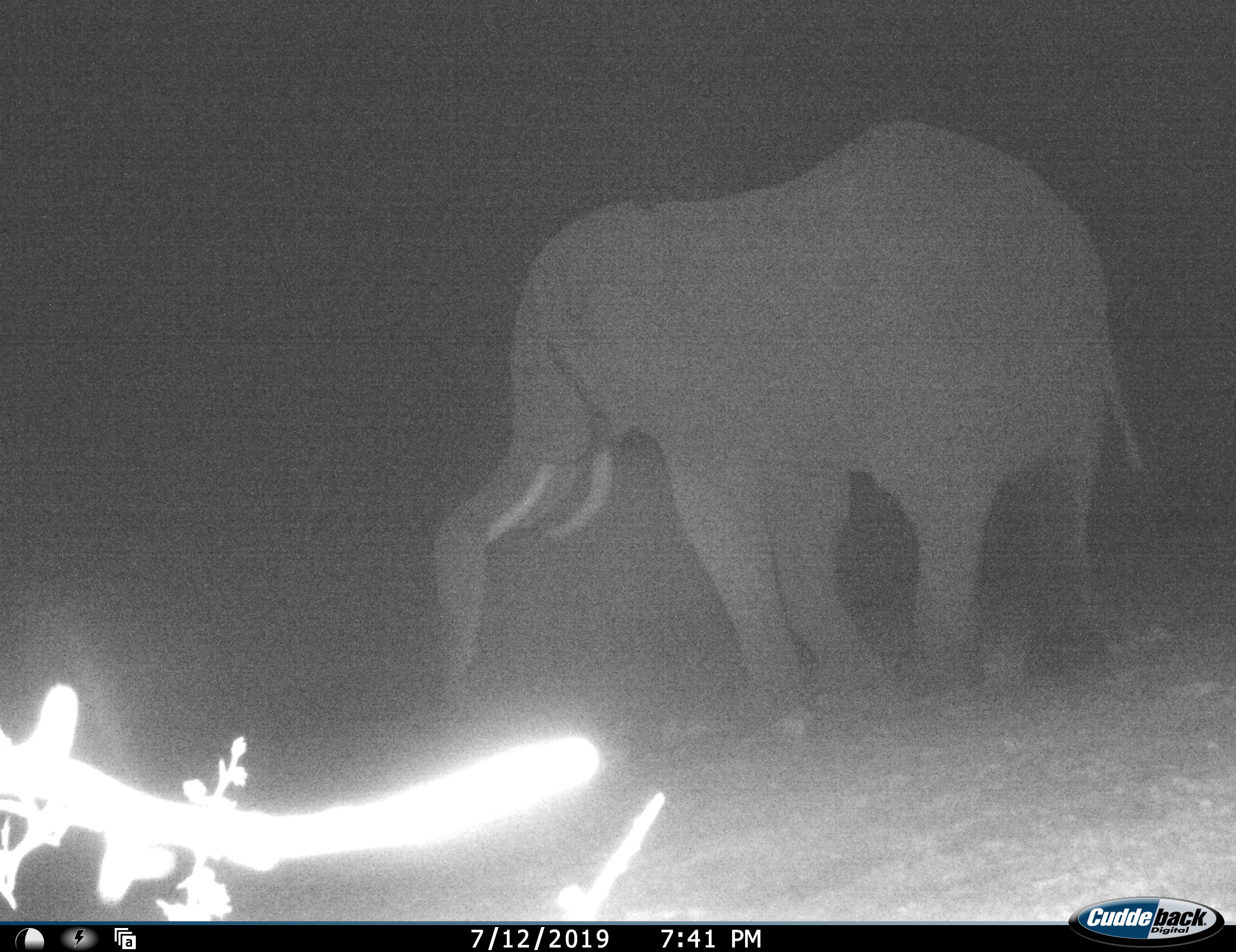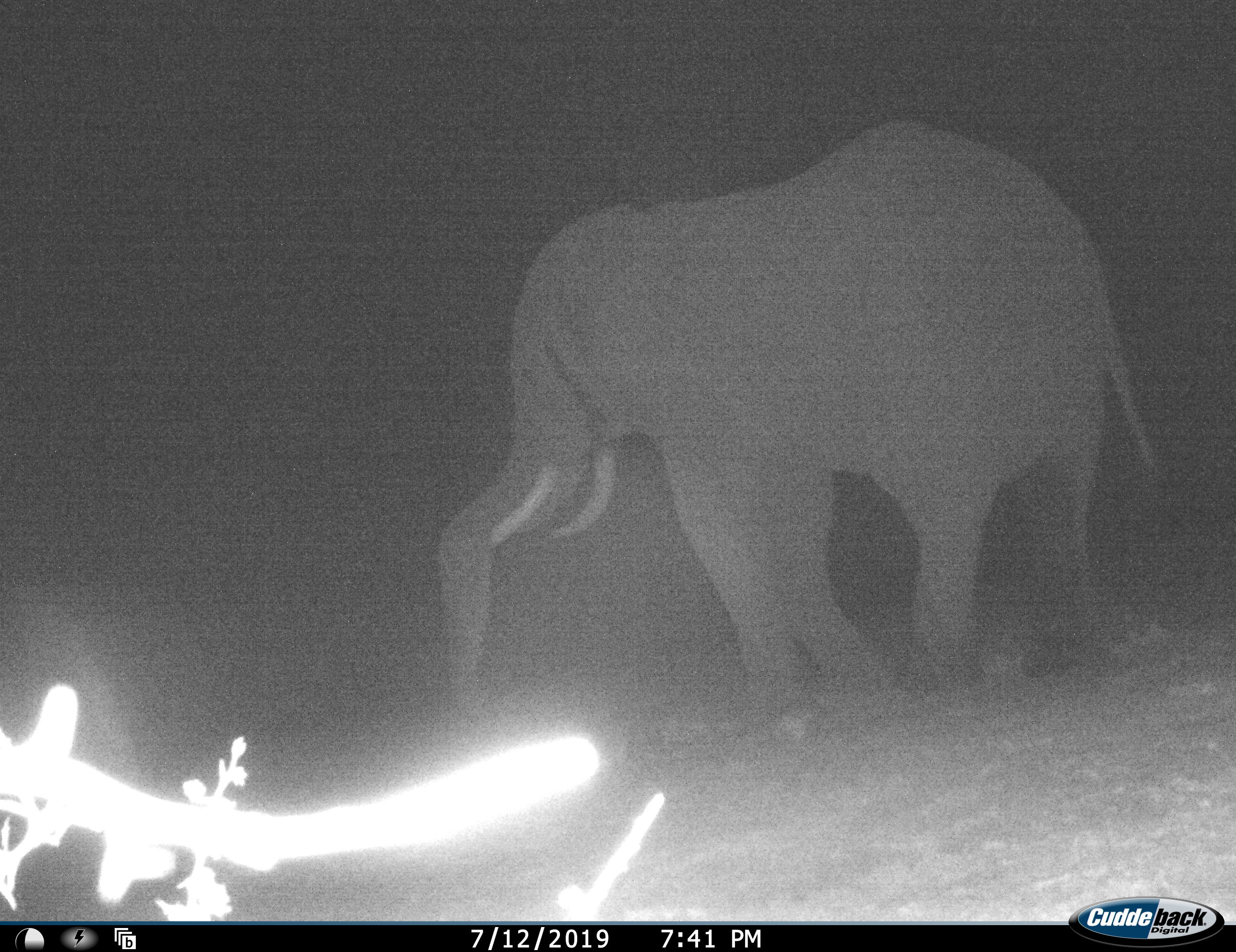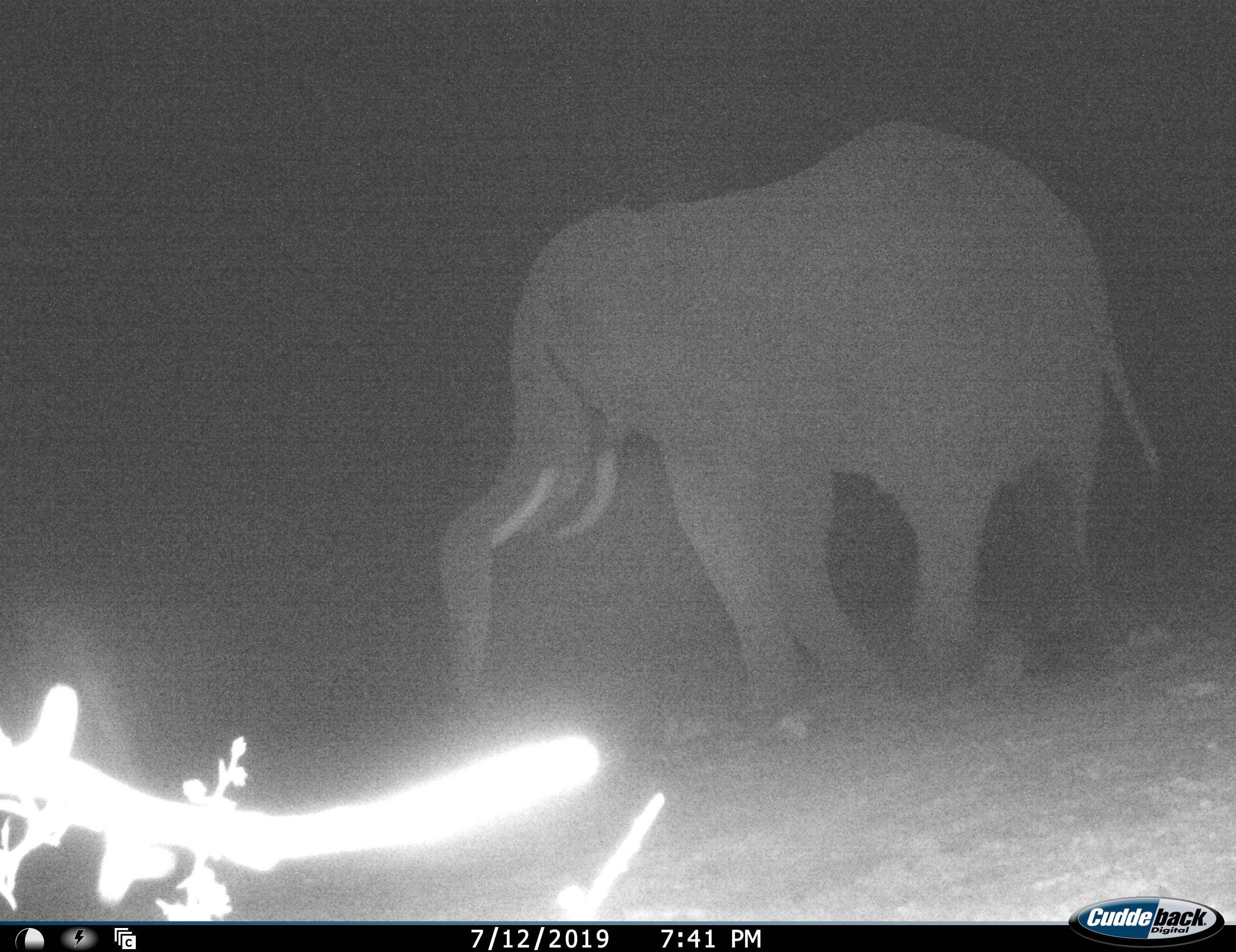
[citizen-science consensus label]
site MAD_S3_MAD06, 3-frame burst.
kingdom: Animalia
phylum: Chordata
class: Mammalia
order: Proboscidea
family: Elephantidae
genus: Loxodonta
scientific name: Loxodonta africana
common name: african bush elephant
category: elephant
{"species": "elephant (african bush elephant) (Loxodonta africana)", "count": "1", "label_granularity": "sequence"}